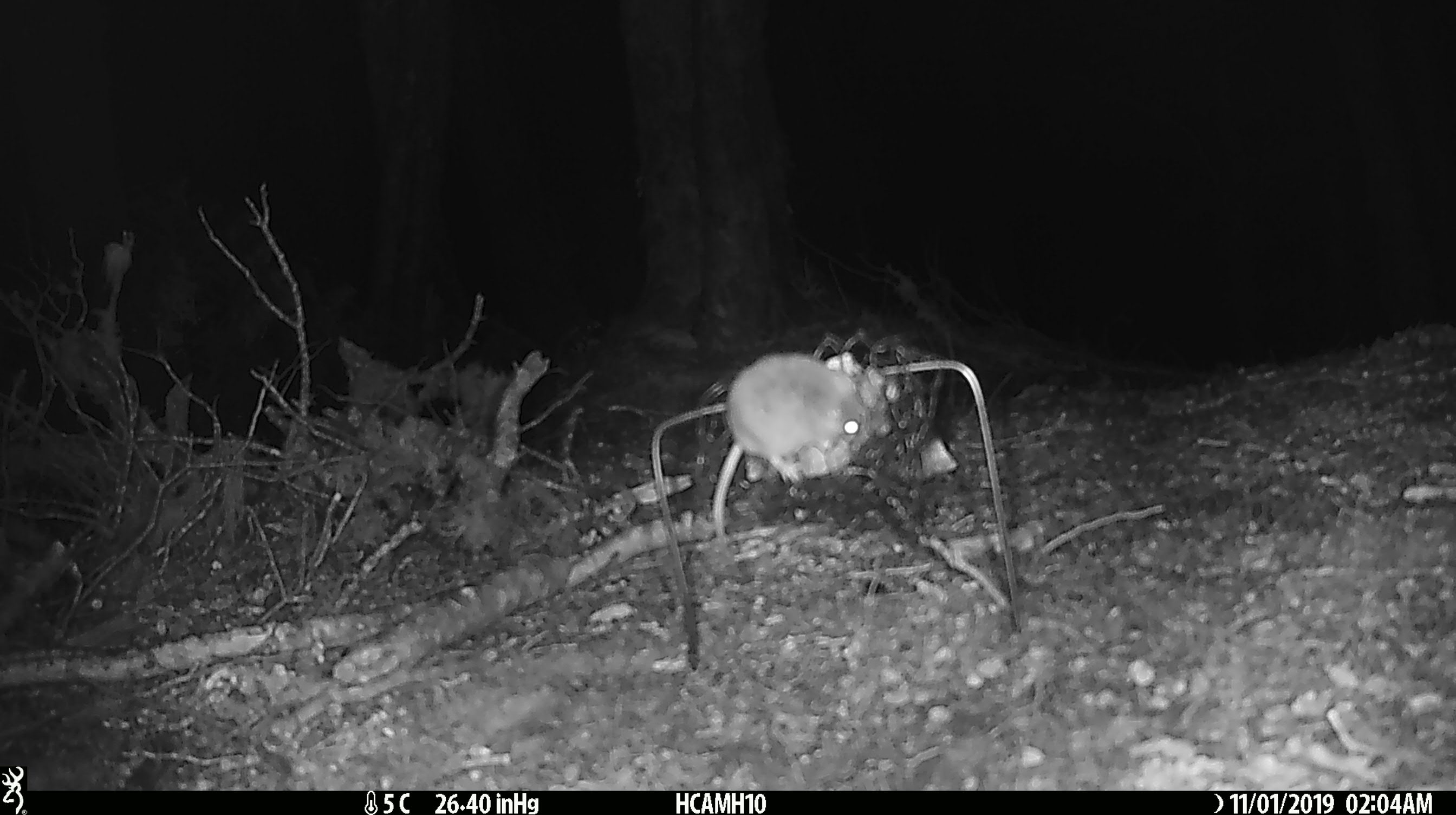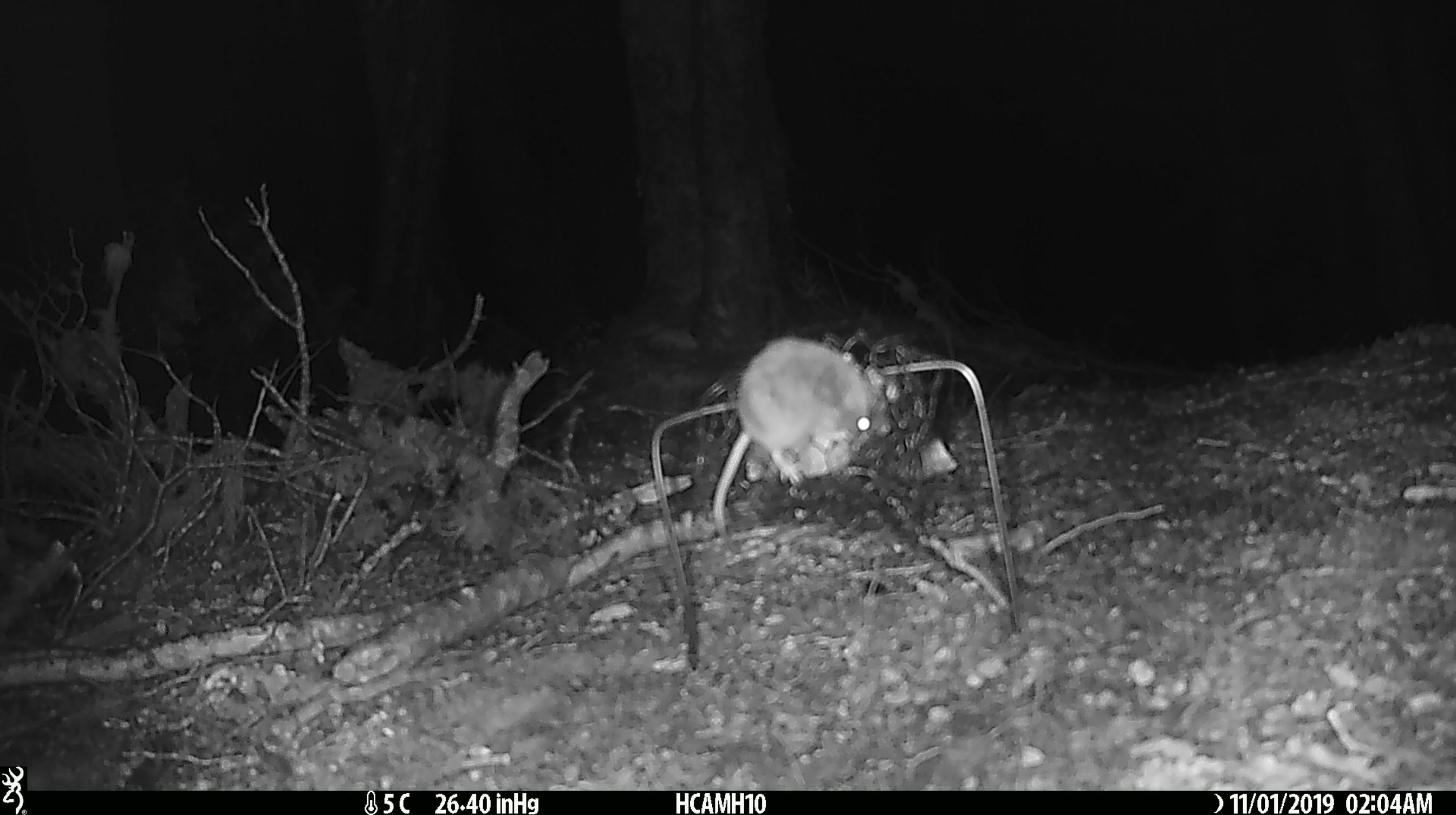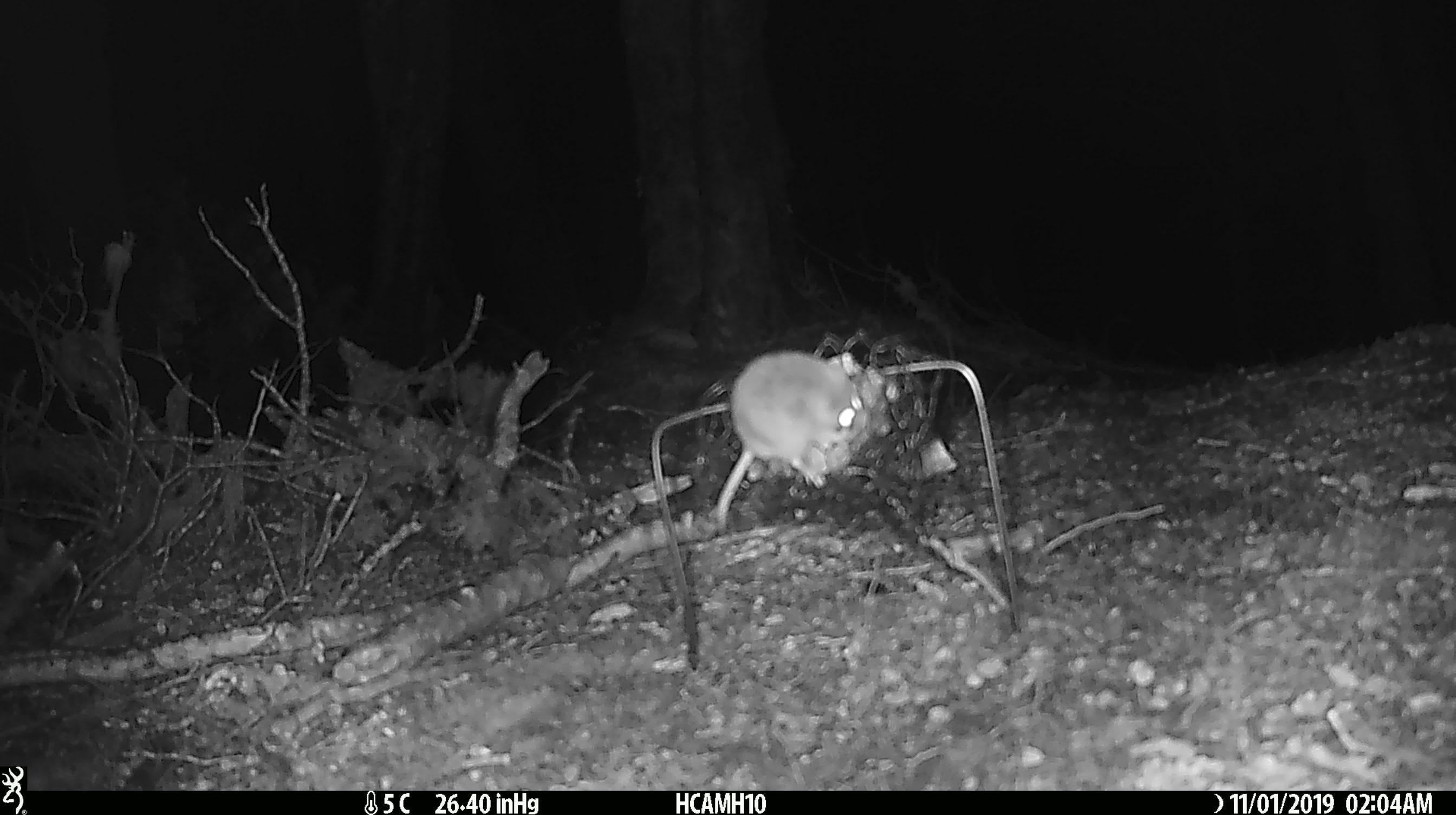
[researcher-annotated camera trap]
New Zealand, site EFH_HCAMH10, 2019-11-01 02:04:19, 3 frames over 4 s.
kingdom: Animalia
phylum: Chordata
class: Mammalia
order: Rodentia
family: Muridae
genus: Mus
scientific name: Mus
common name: mouse